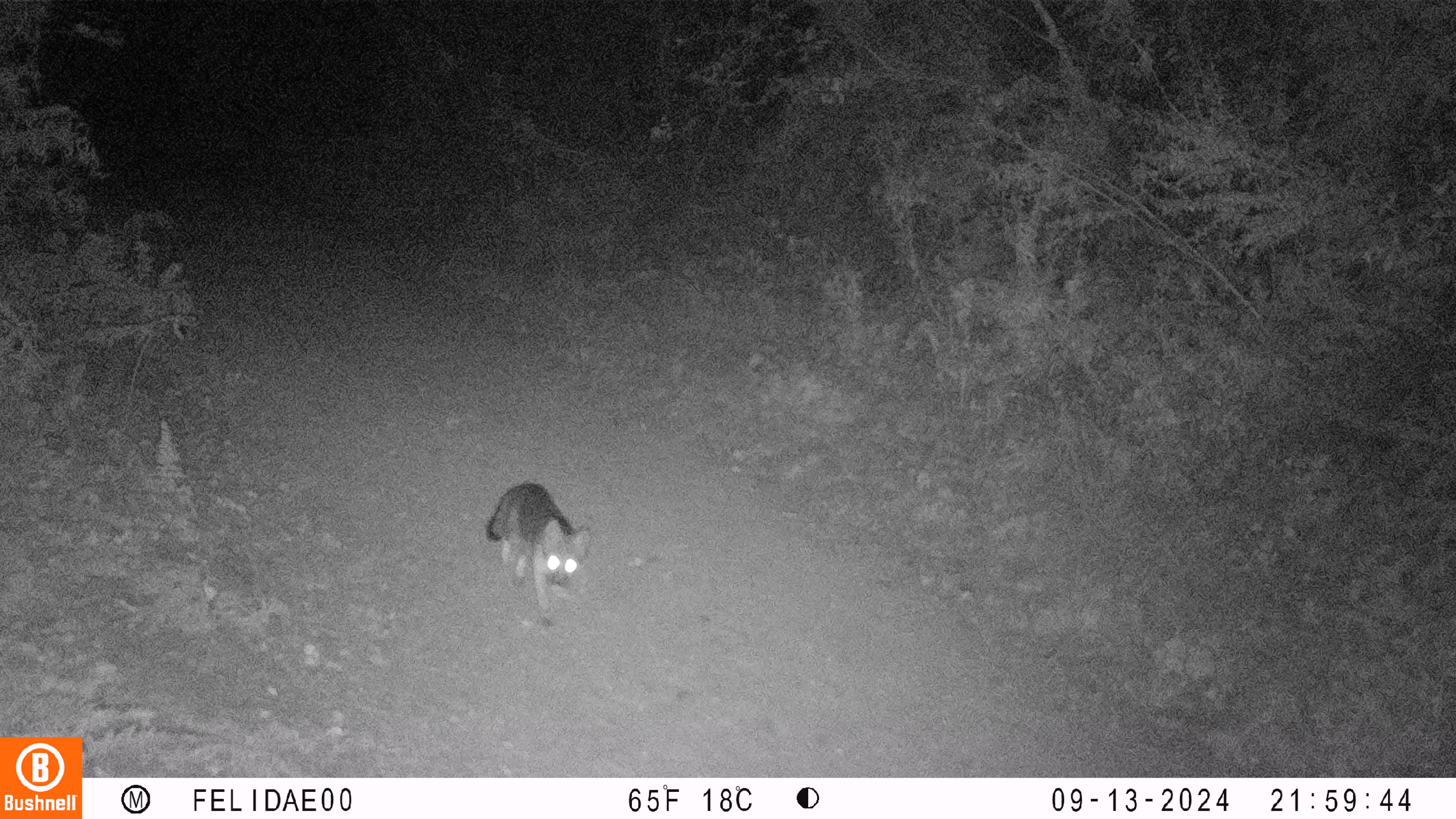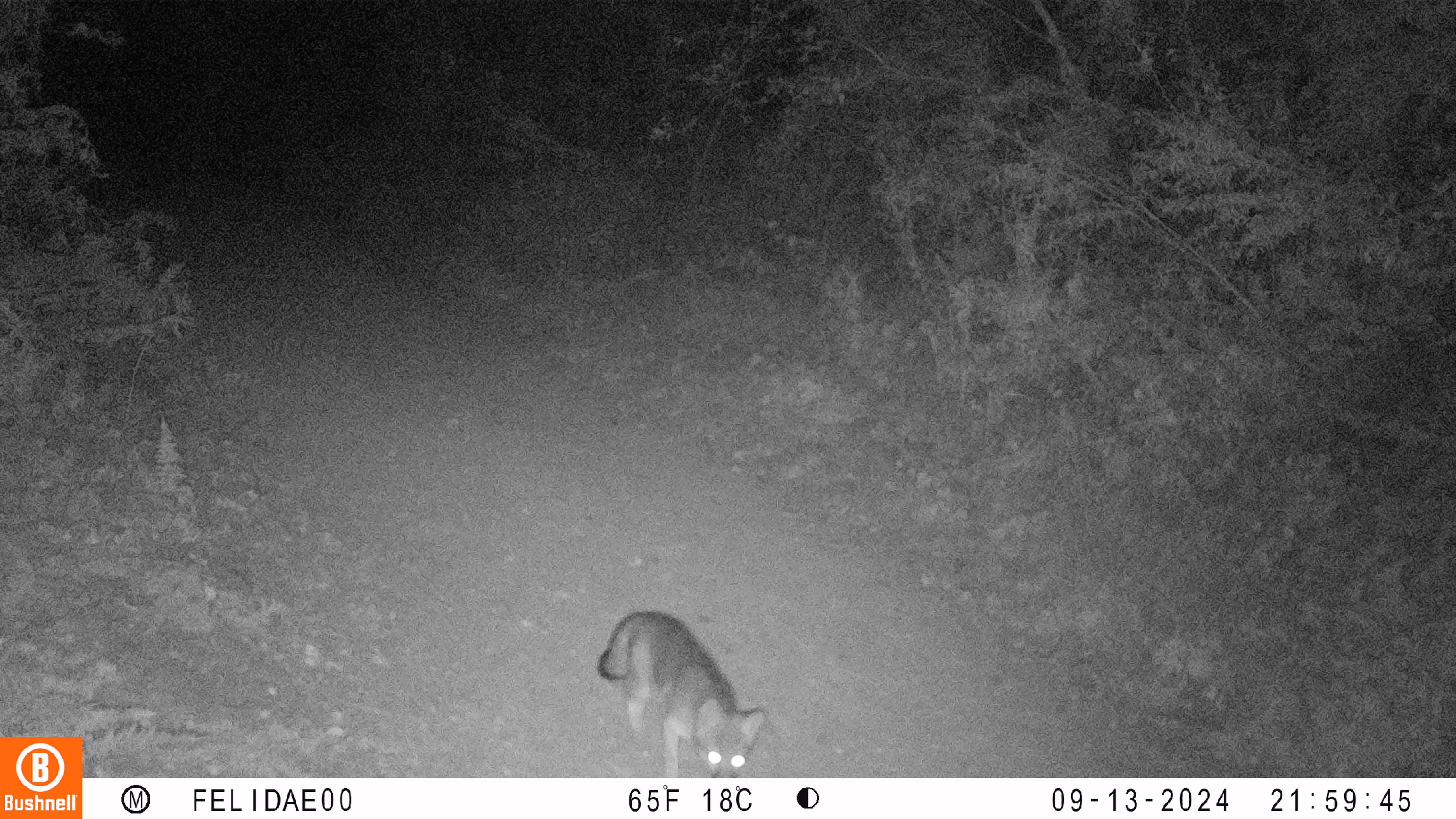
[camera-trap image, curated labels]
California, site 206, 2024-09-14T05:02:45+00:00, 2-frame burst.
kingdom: Animalia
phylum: Chordata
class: Mammalia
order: Carnivora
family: Canidae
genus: Urocyon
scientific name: Urocyon cinereoargenteus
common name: gray fox